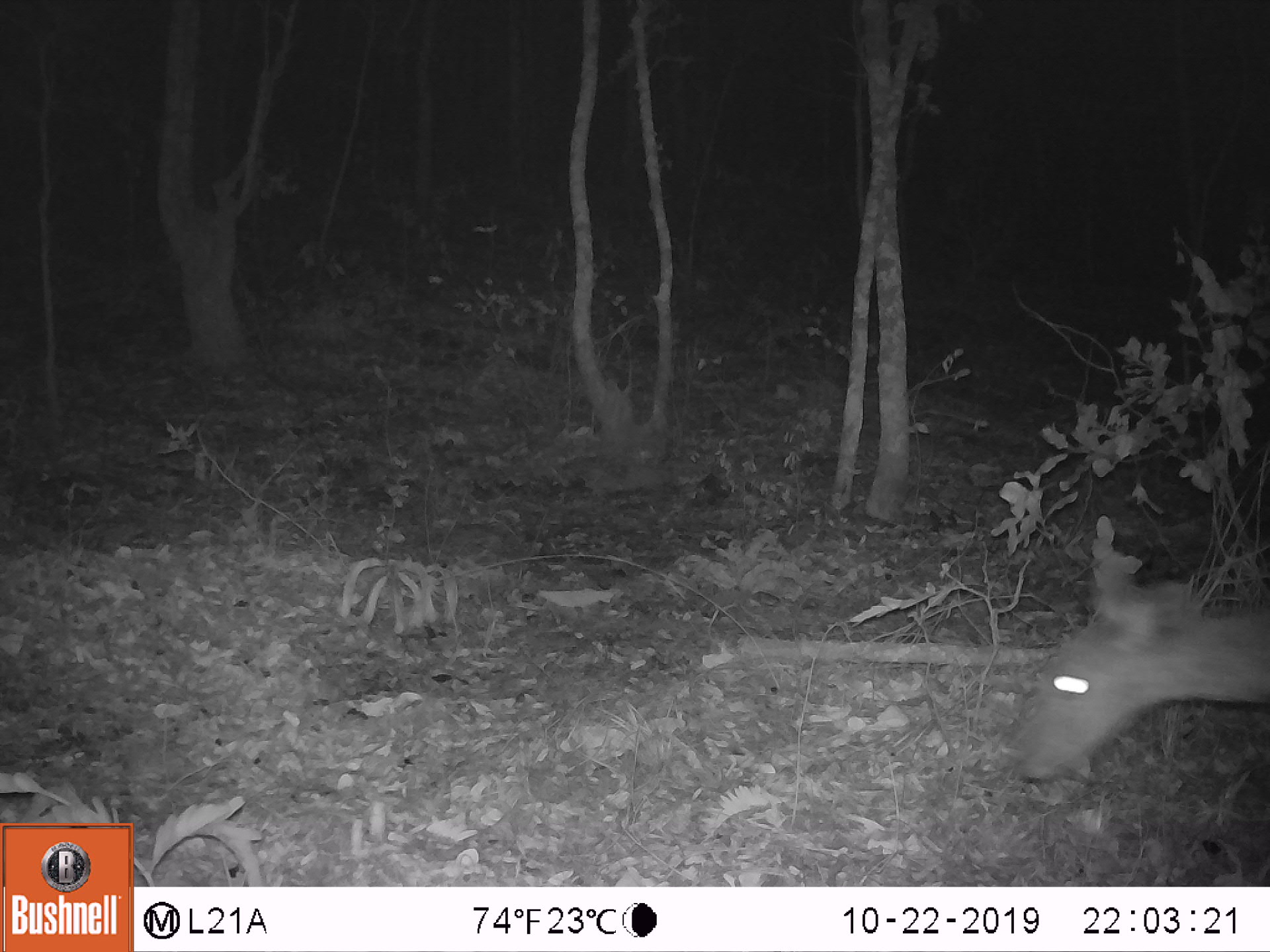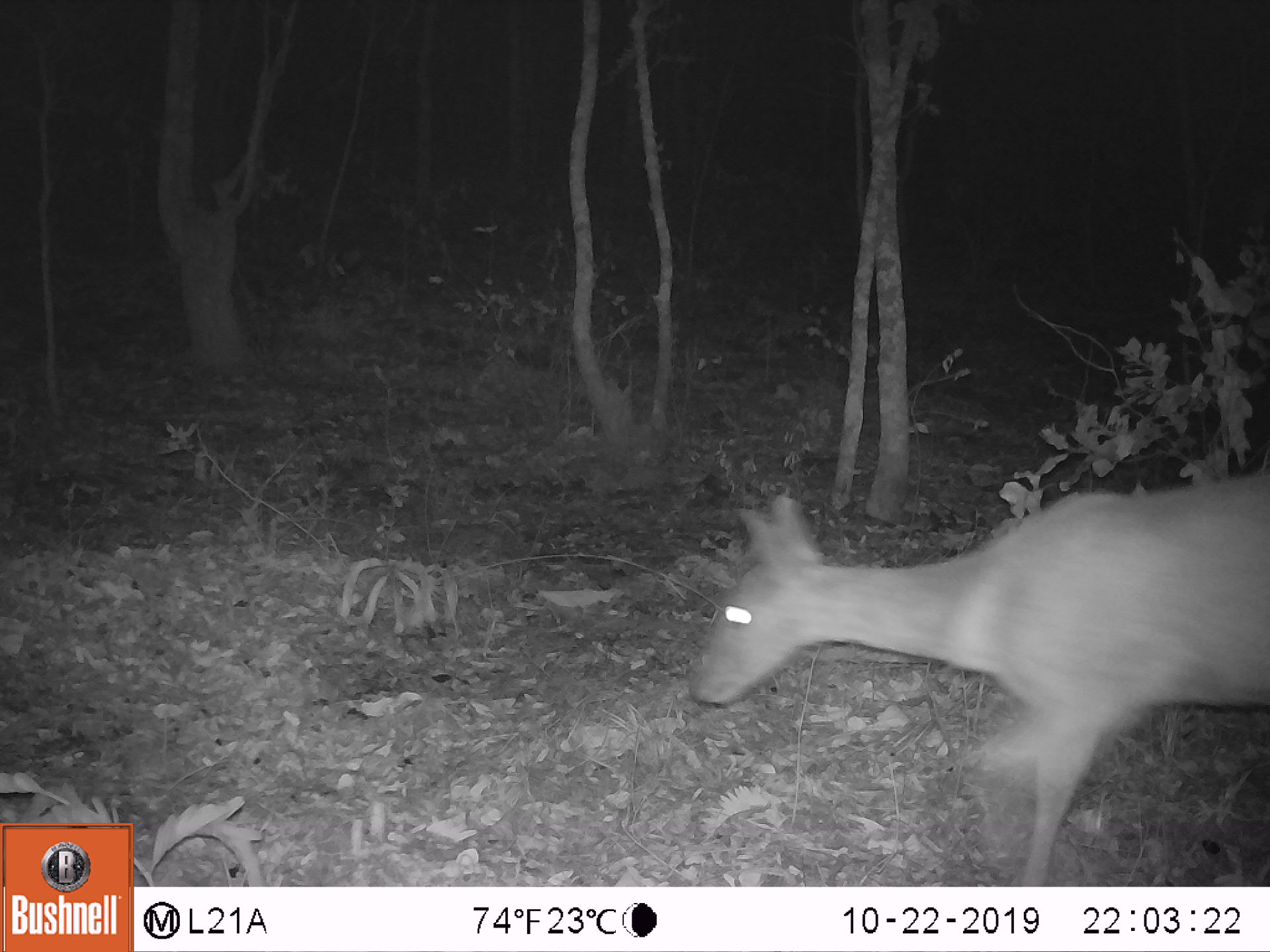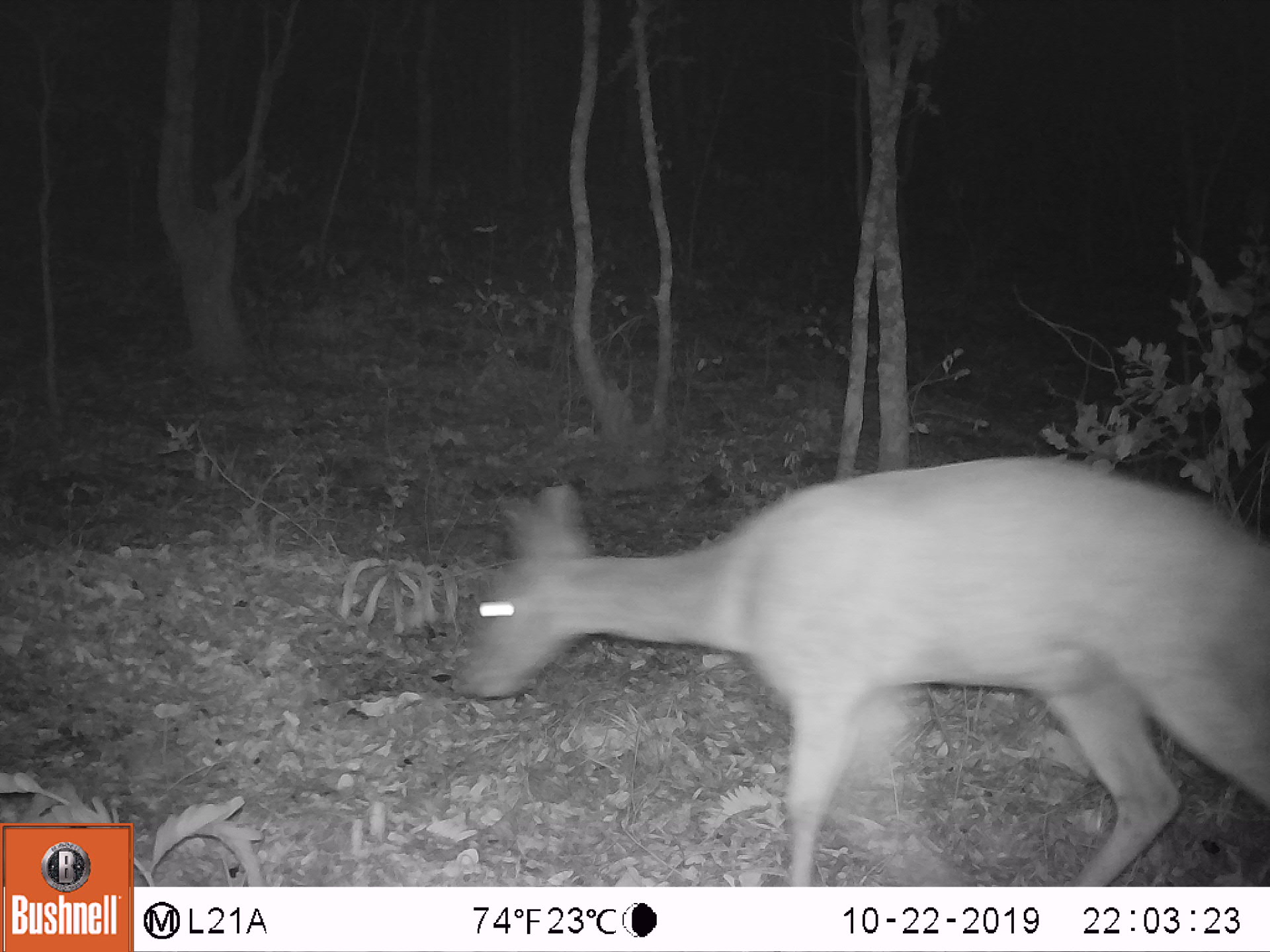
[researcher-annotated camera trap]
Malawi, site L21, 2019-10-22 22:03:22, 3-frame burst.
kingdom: Animalia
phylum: Chordata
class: Mammalia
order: Artiodactyla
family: Bovidae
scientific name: Antilopinae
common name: small antelope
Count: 1.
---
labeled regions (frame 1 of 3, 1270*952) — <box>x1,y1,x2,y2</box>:
small antelope: <box>1007,558,1266,792</box>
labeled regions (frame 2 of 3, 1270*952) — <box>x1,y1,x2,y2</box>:
small antelope: <box>688,459,1266,870</box>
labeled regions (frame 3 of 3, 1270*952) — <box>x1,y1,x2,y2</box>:
small antelope: <box>454,466,1263,880</box>